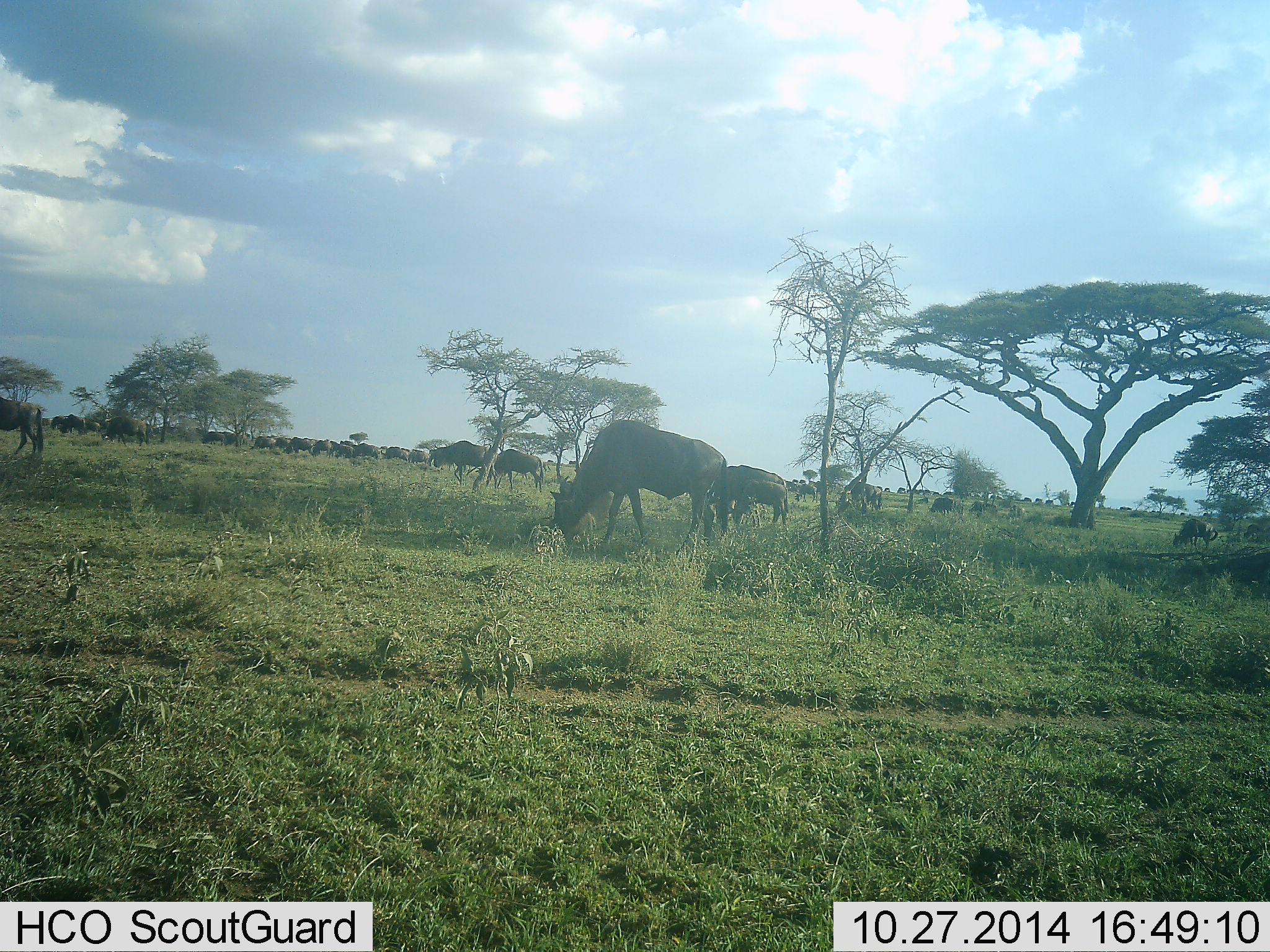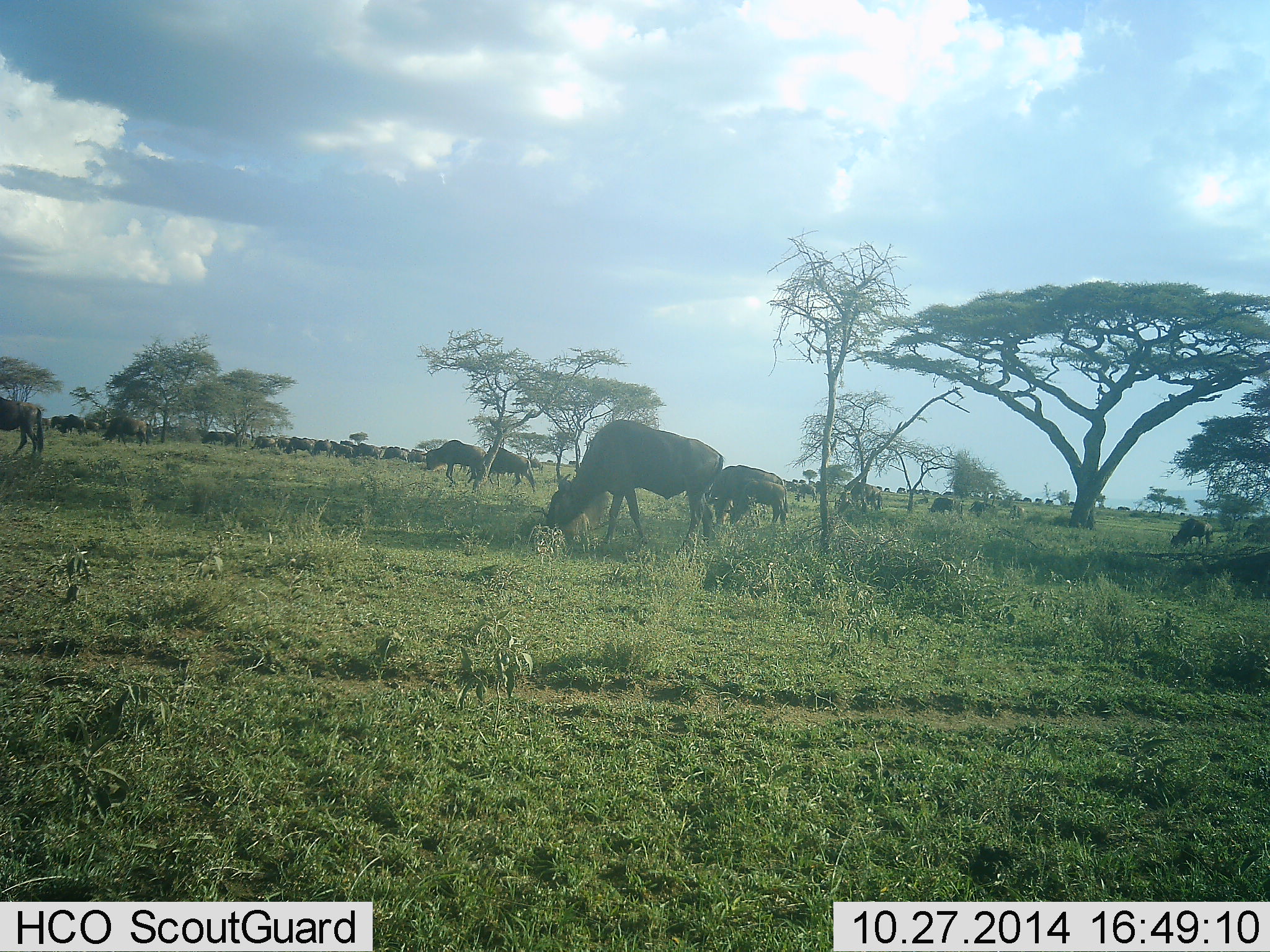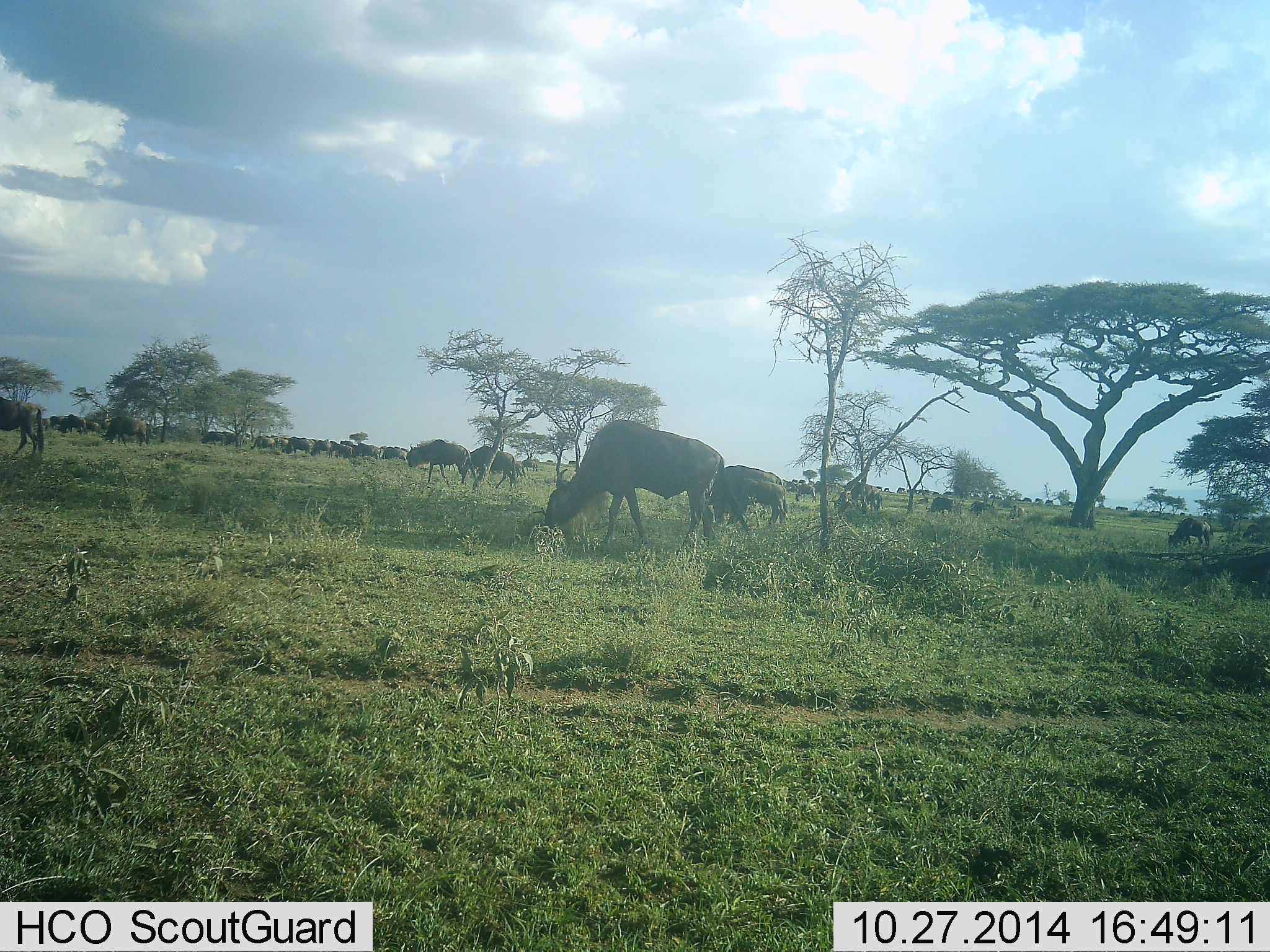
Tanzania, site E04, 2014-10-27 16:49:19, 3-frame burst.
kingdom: Animalia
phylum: Chordata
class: Mammalia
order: Artiodactyla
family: Bovidae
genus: Connochaetes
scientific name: Connochaetes taurinus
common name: blue wildebeest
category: wildebeest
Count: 51+.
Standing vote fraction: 30%.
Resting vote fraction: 0%.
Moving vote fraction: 50%.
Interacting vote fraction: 10%.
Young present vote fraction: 30%.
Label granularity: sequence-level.